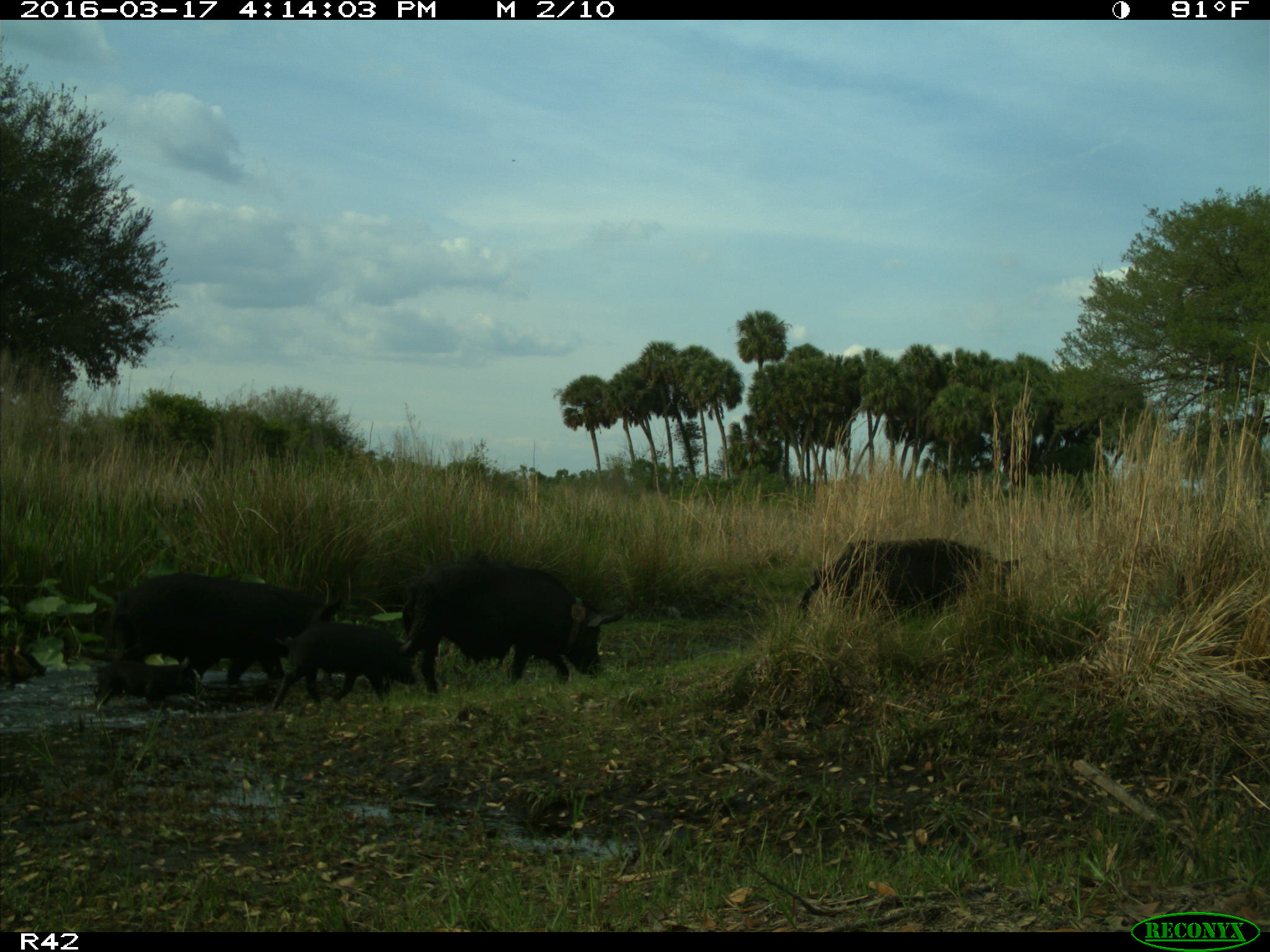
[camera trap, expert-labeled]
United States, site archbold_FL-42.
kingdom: Animalia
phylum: Chordata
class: Mammalia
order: Artiodactyla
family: Suidae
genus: Sus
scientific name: Sus scrofa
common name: wild boar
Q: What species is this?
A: Sus scrofa (wild boar).